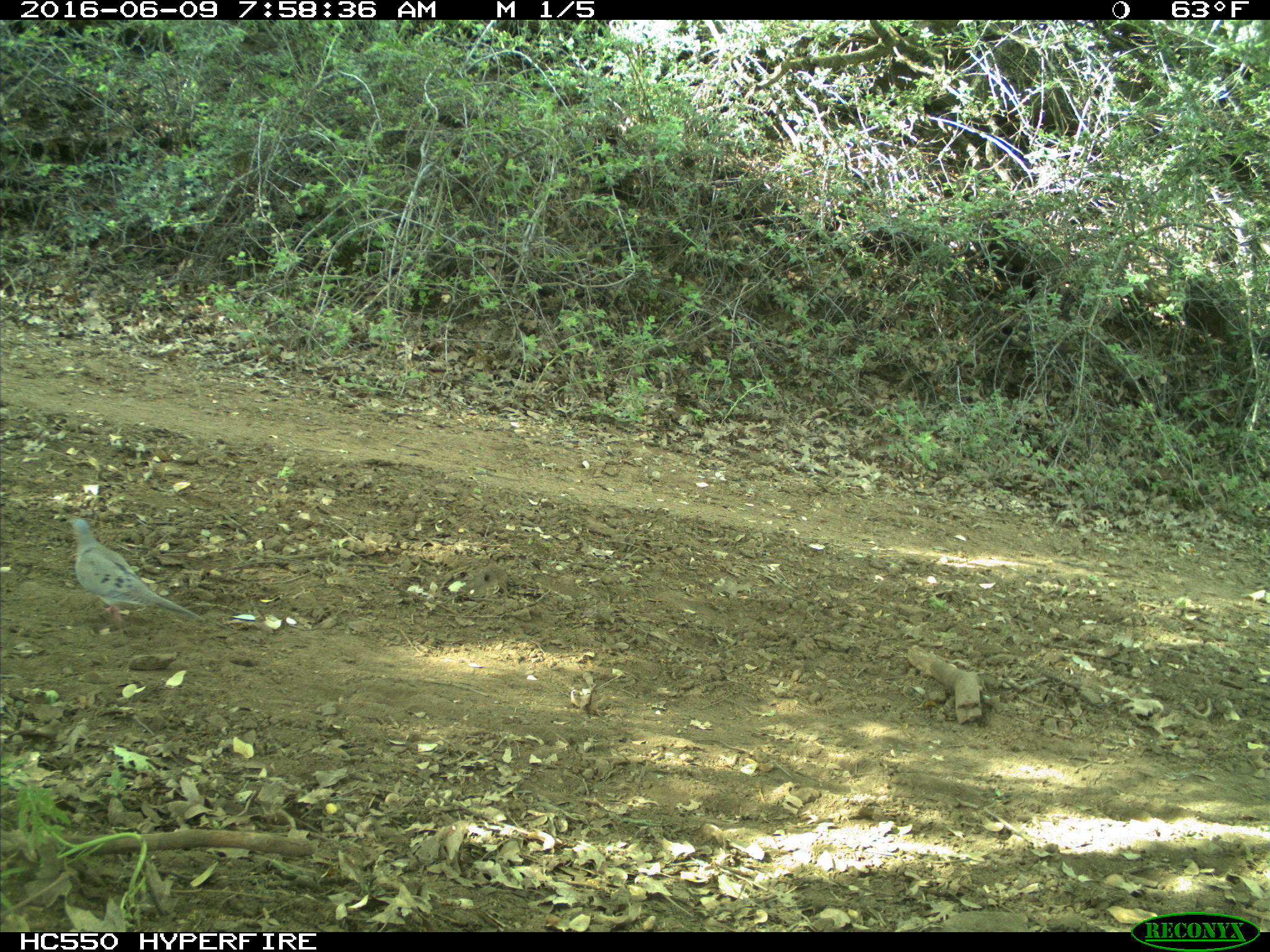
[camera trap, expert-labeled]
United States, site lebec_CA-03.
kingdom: Animalia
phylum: Chordata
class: Aves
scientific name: Aves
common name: birds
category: unidentified bird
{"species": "unidentified bird (birds) (Aves)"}